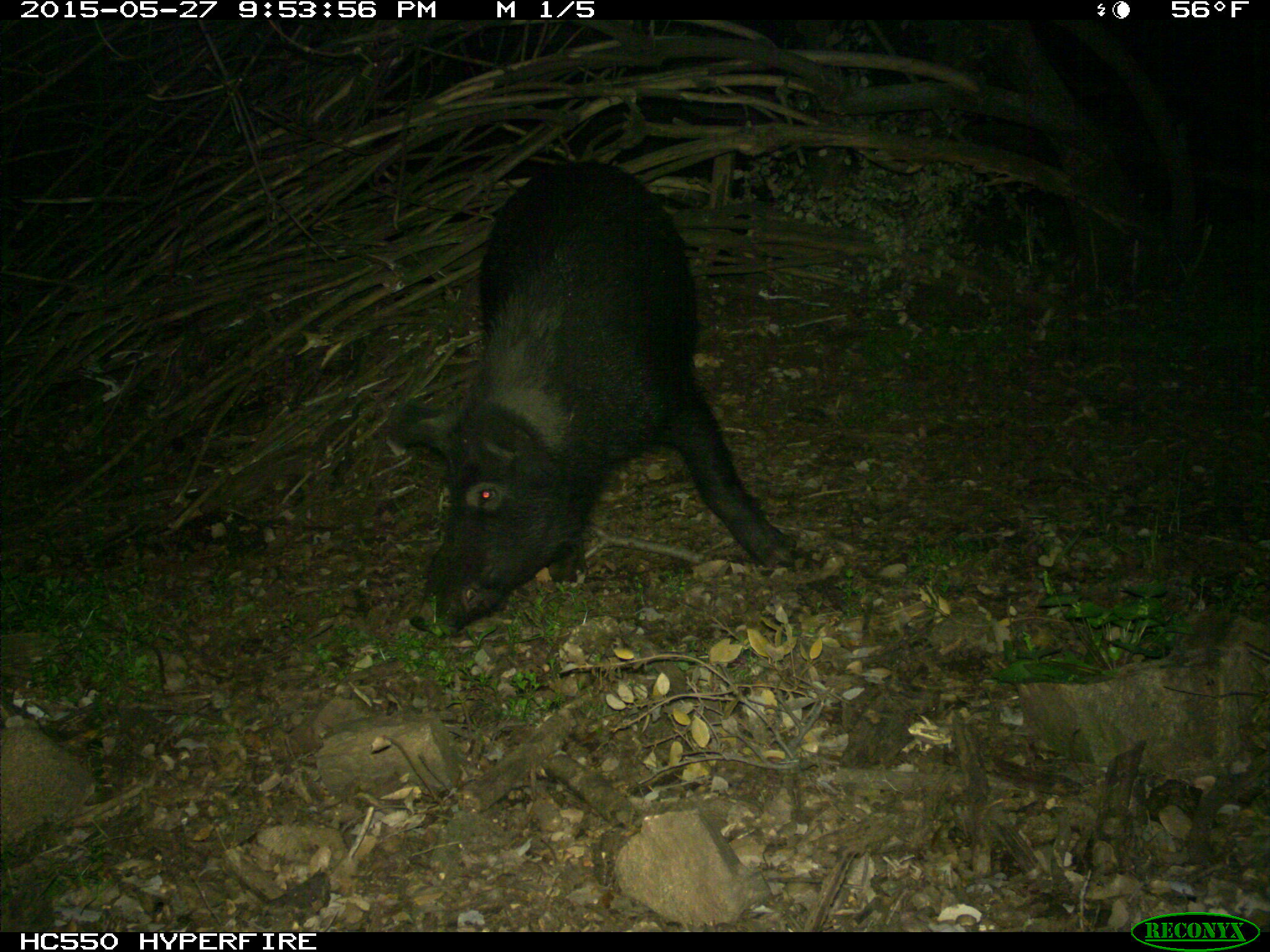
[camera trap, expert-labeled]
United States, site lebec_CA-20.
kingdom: Animalia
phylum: Chordata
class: Mammalia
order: Artiodactyla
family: Suidae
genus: Sus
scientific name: Sus scrofa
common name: wild boar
Sus scrofa (wild boar).